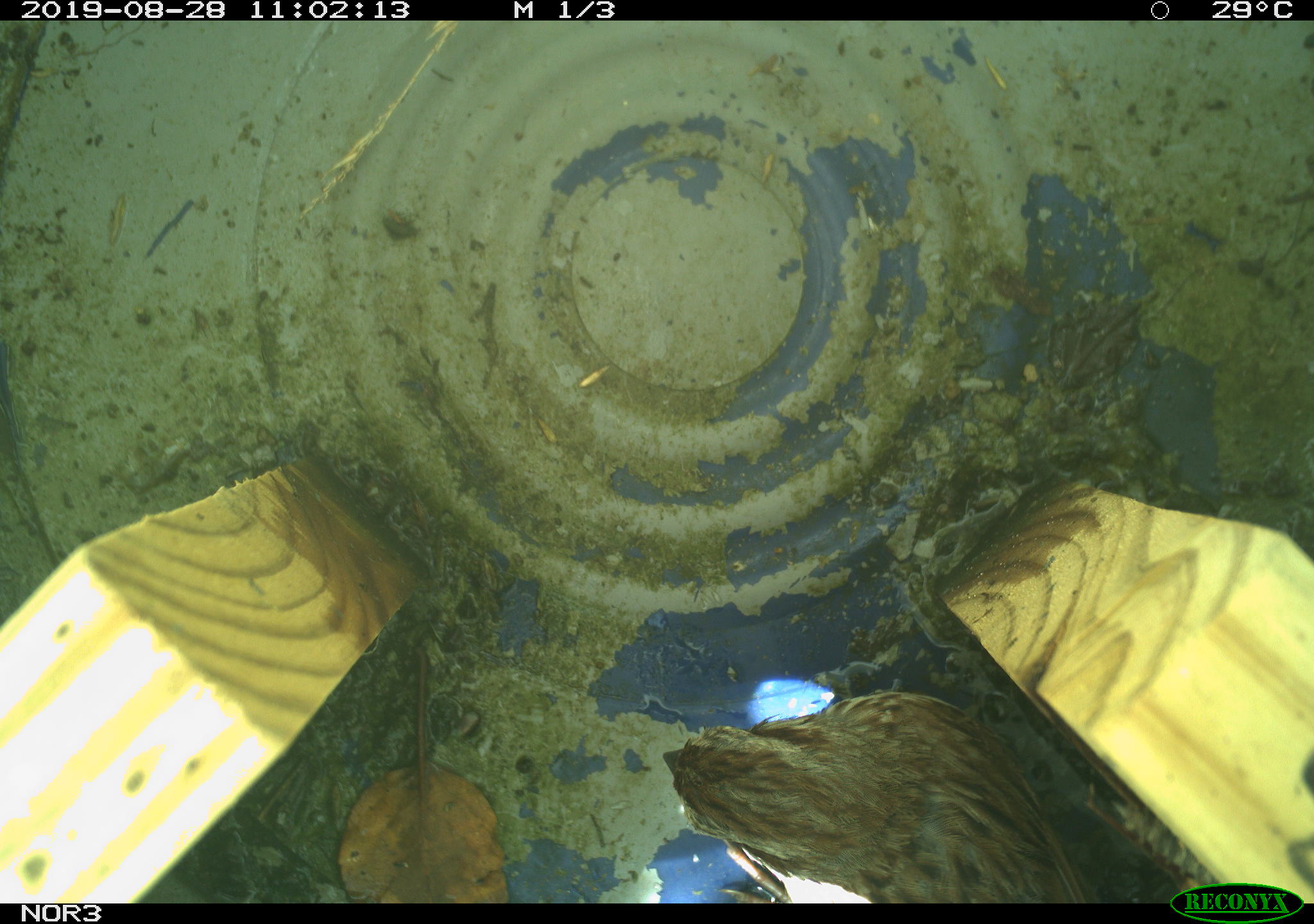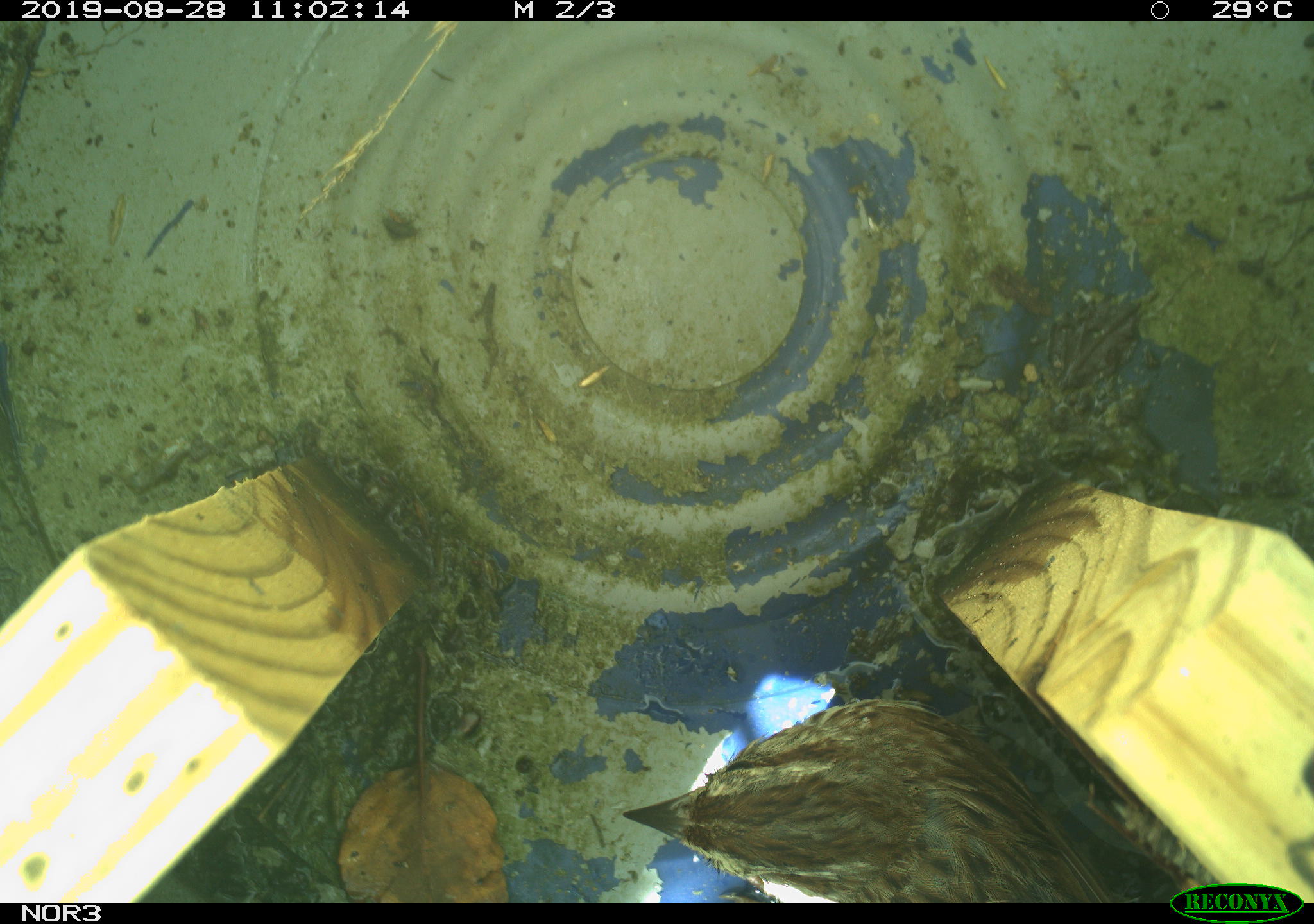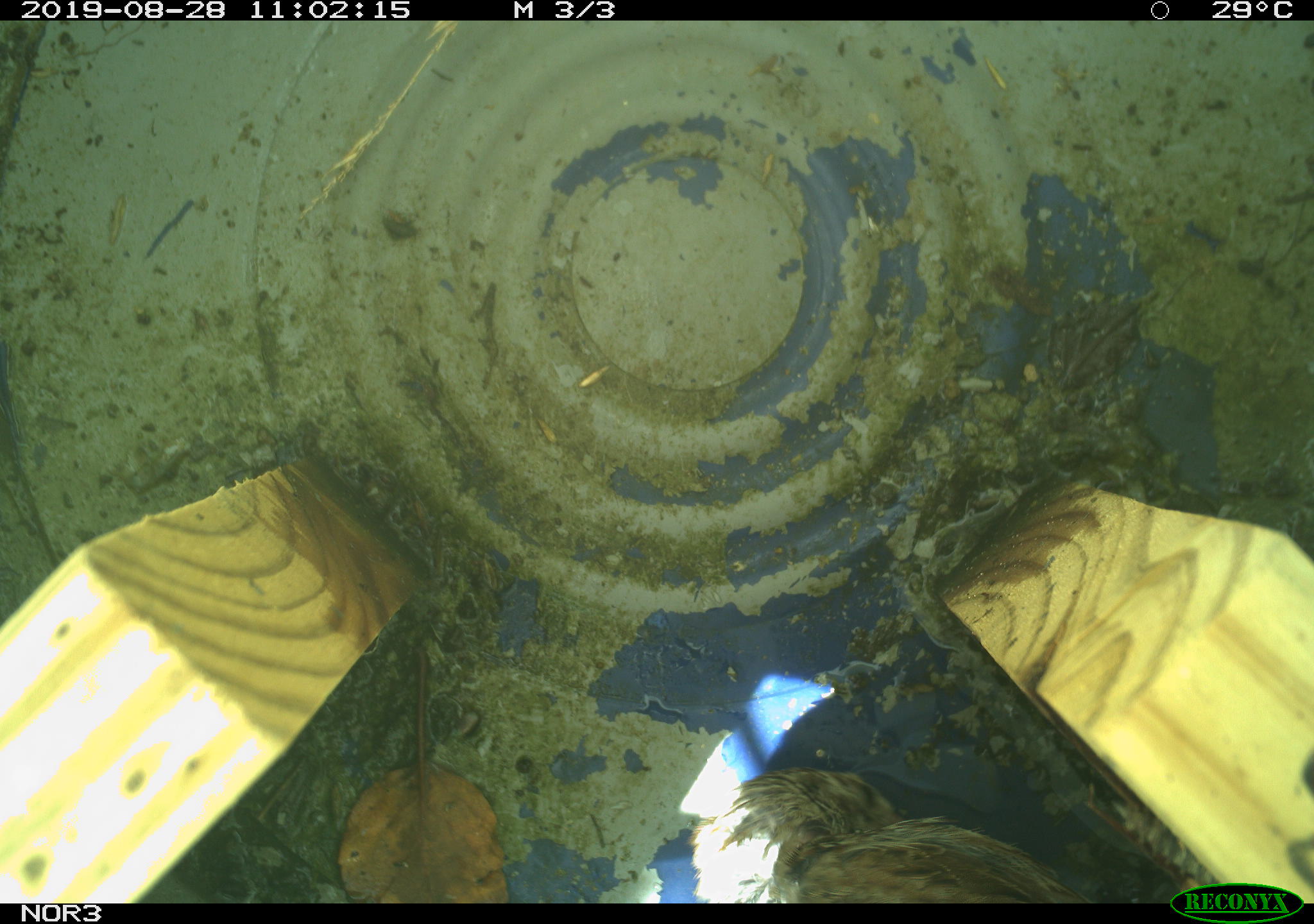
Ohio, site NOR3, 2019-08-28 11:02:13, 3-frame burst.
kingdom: Animalia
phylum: Chordata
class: Aves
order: Passeriformes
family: Passerellidae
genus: Melospiza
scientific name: Melospiza melodia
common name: song sparrow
Song sparrow (Melospiza melodia).